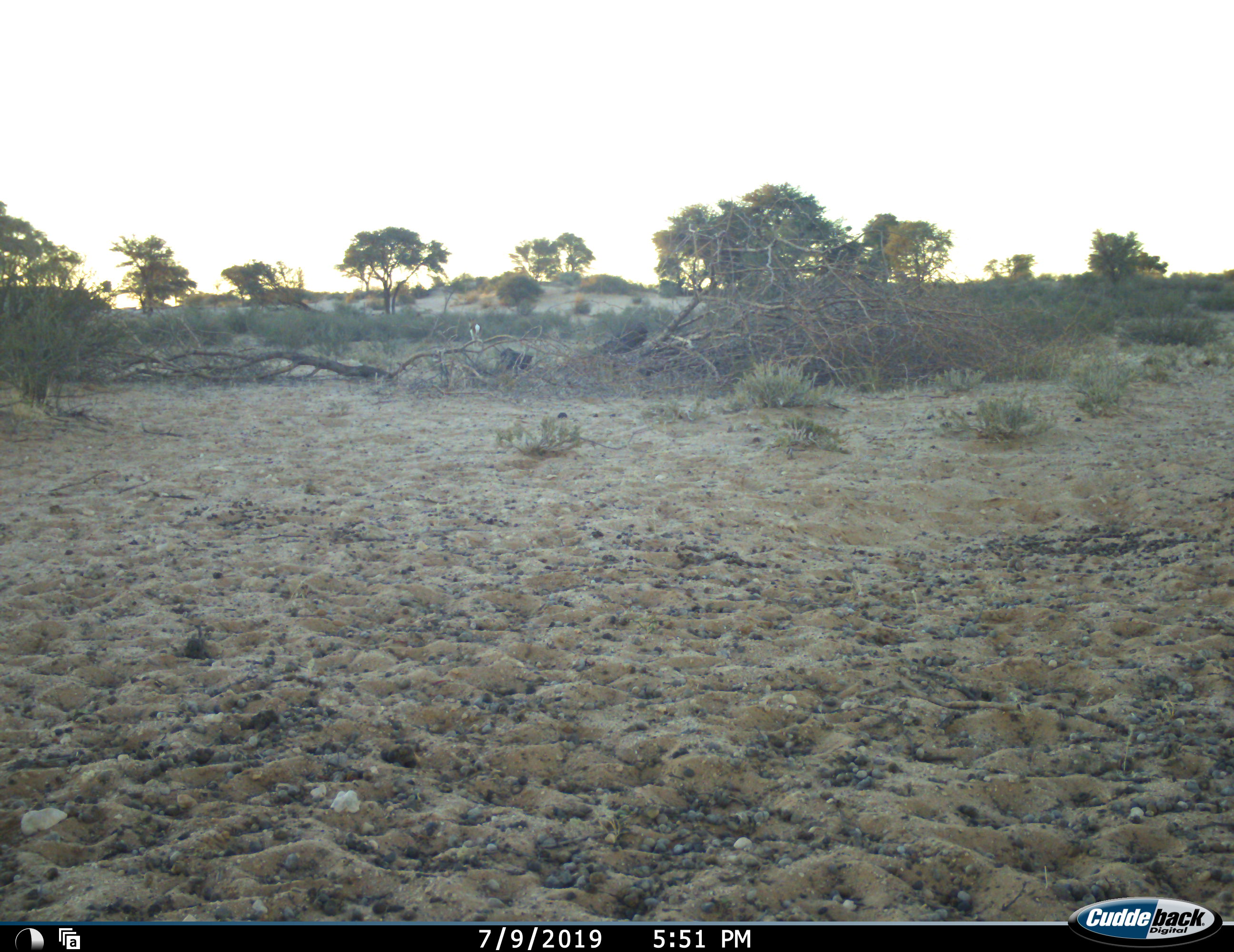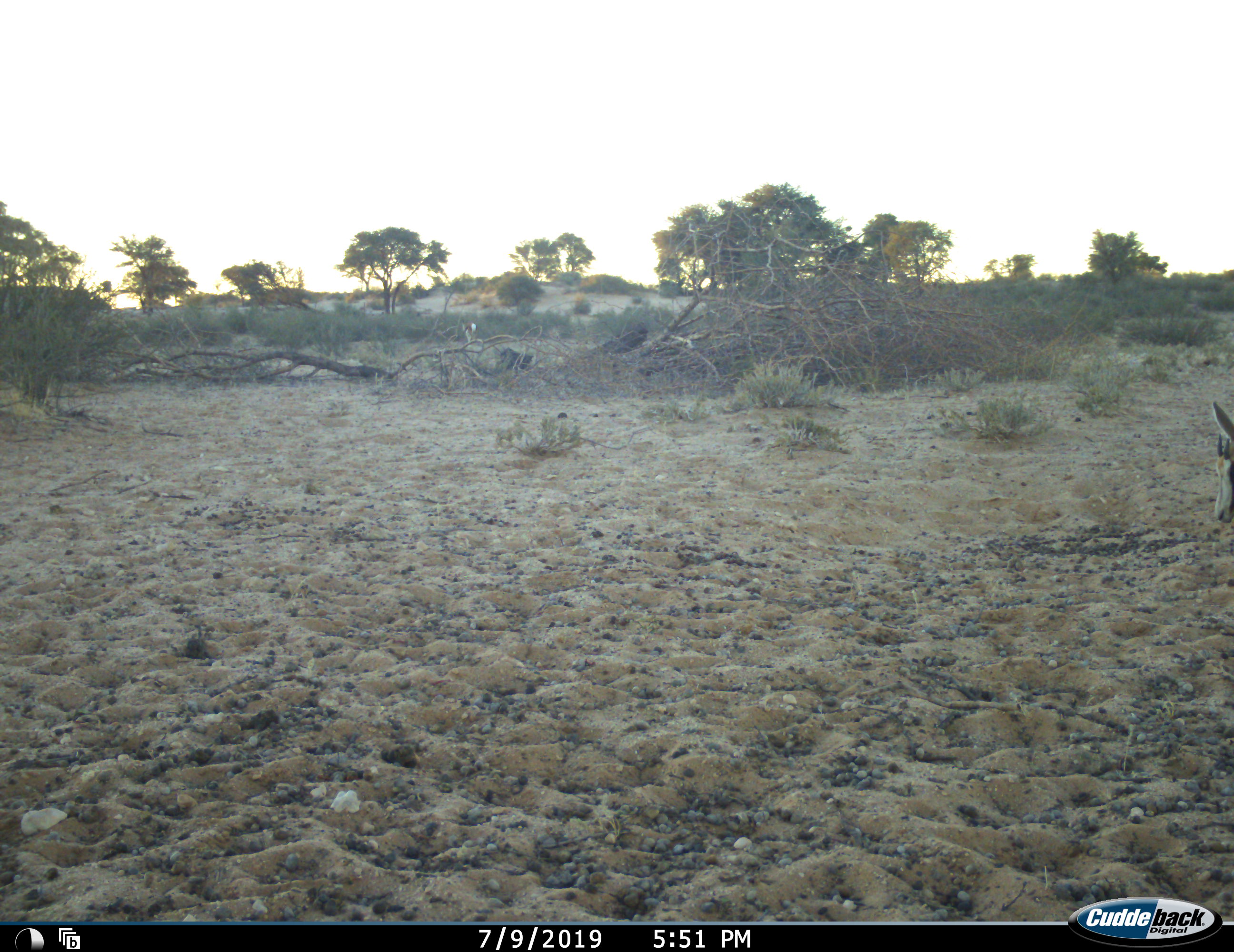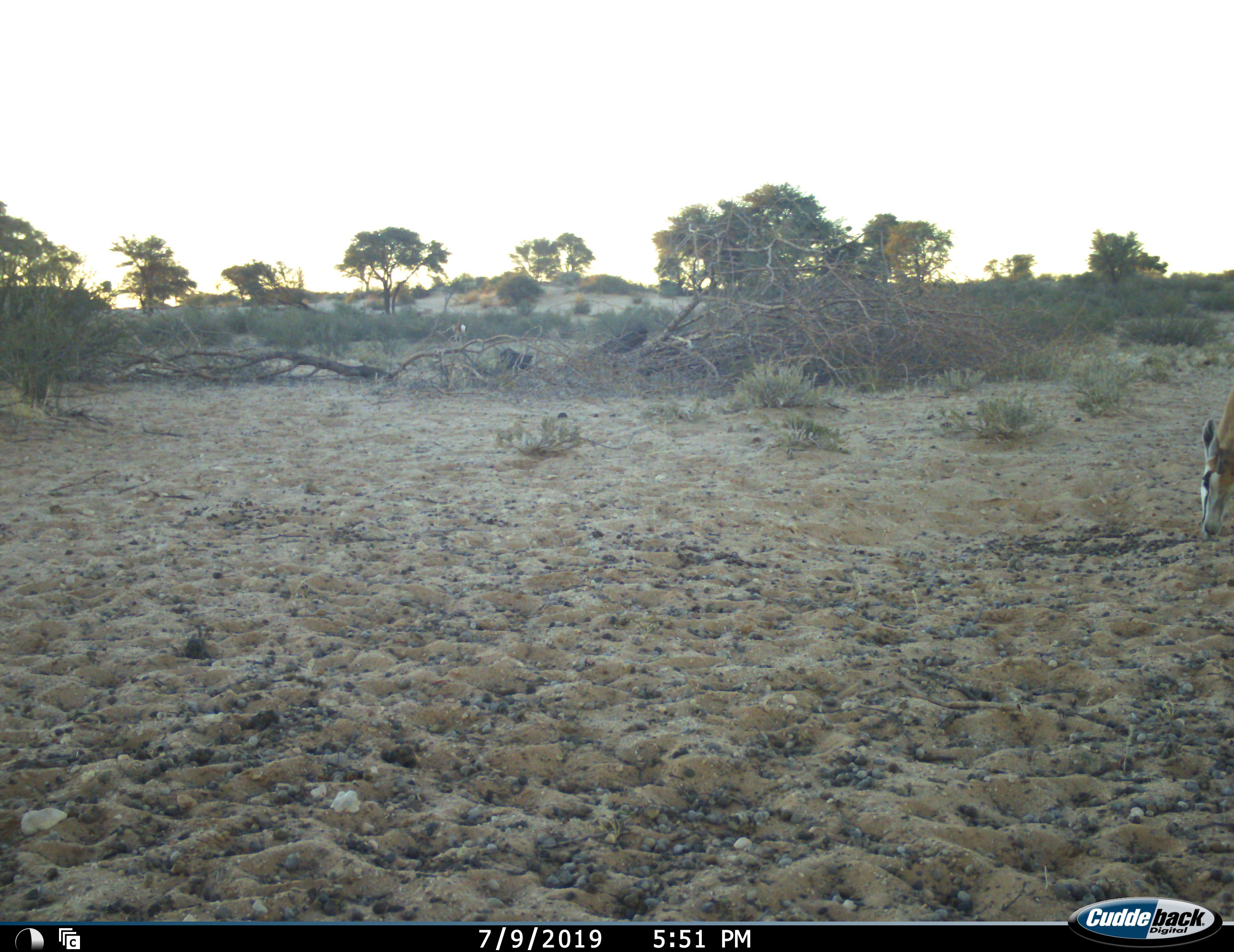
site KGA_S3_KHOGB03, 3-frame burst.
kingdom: Animalia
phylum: Chordata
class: Mammalia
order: Artiodactyla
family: Bovidae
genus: Antidorcas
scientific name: Antidorcas marsupialis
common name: springbok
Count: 1.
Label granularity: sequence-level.